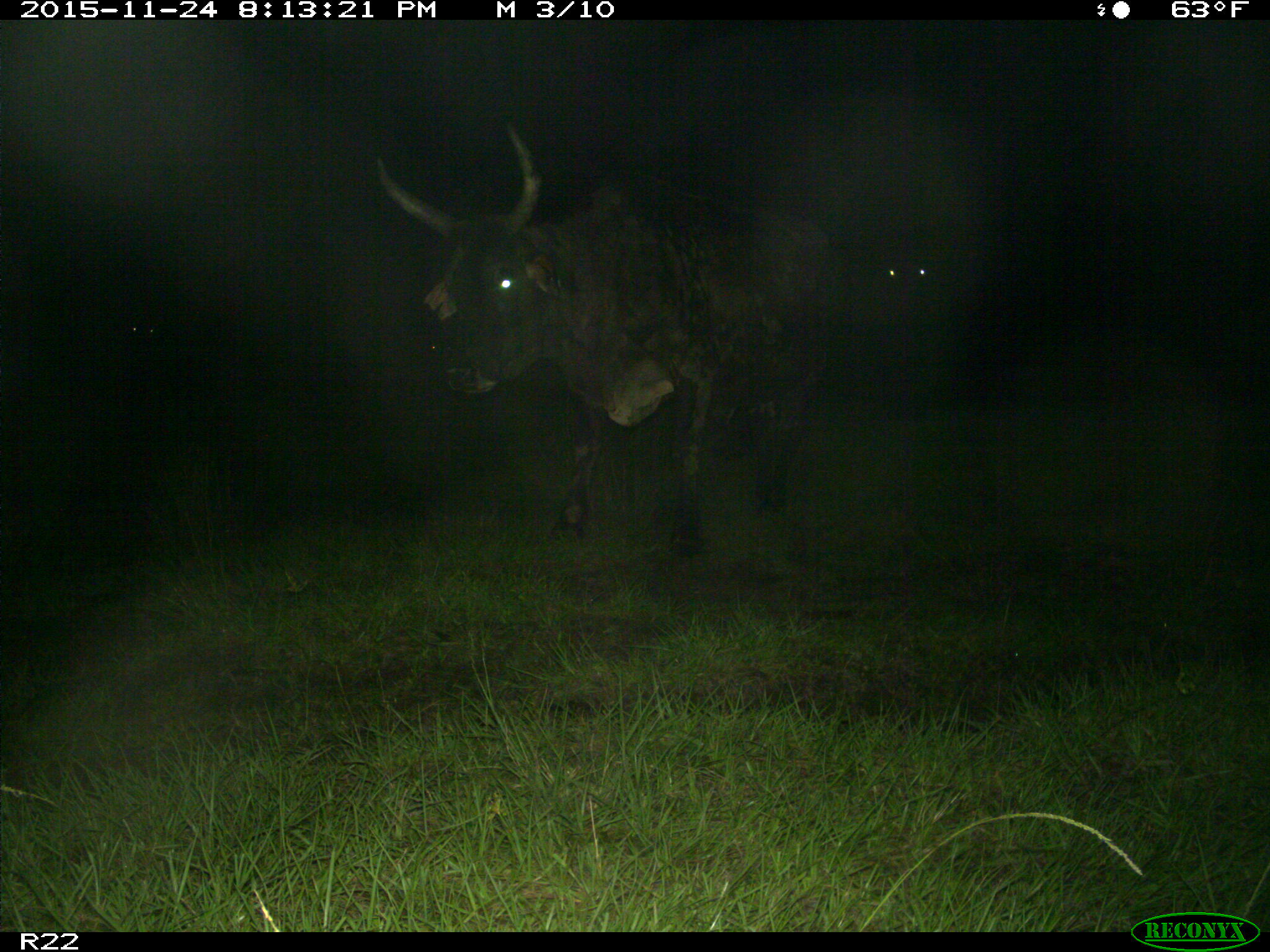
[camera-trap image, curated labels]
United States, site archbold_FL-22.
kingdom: Animalia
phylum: Chordata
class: Mammalia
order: Artiodactyla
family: Bovidae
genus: Bos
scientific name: Bos taurus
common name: domestic cow